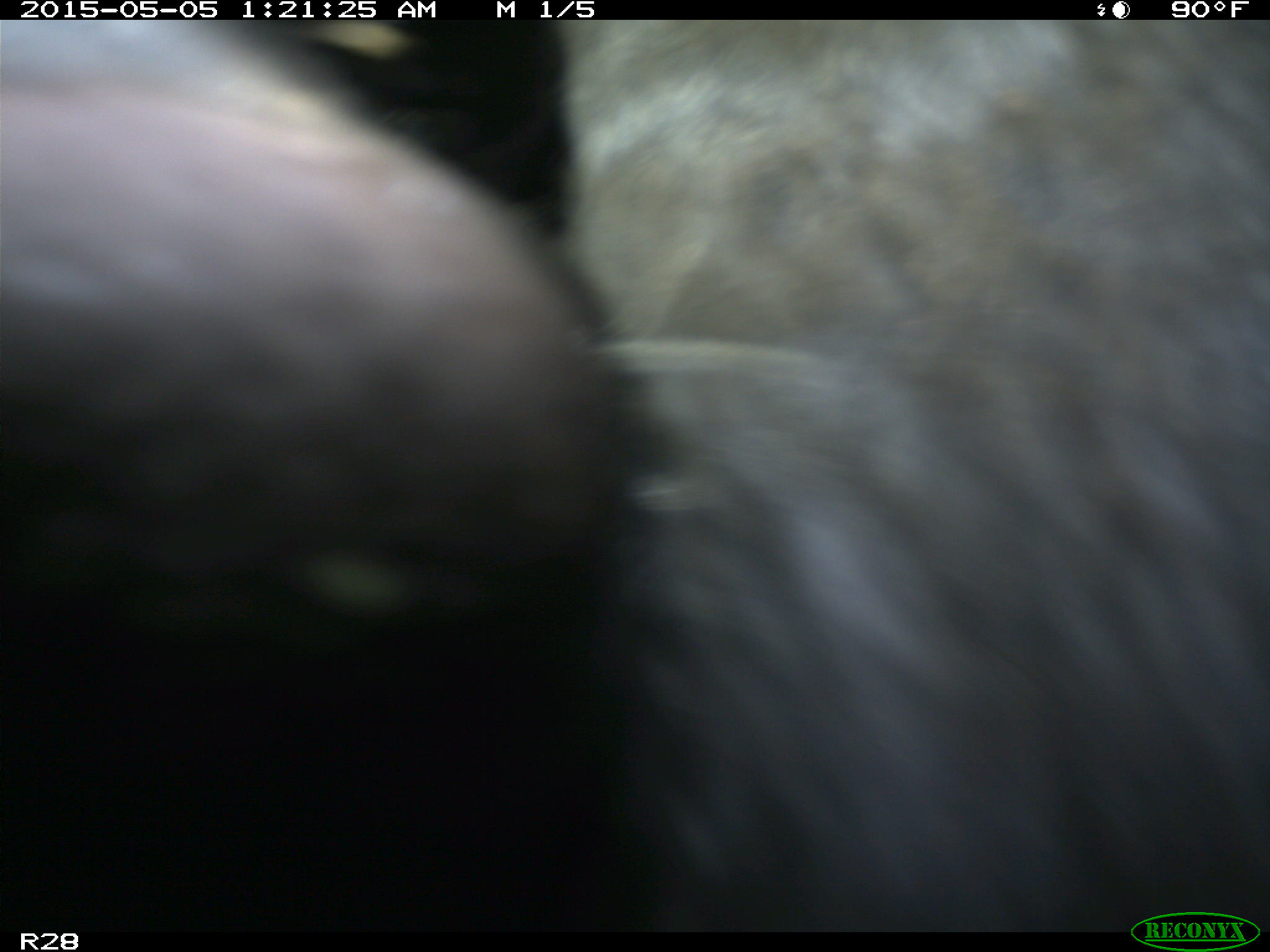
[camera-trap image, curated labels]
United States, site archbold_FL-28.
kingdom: Animalia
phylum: Chordata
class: Mammalia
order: Artiodactyla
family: Bovidae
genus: Bos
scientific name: Bos taurus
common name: domestic cow